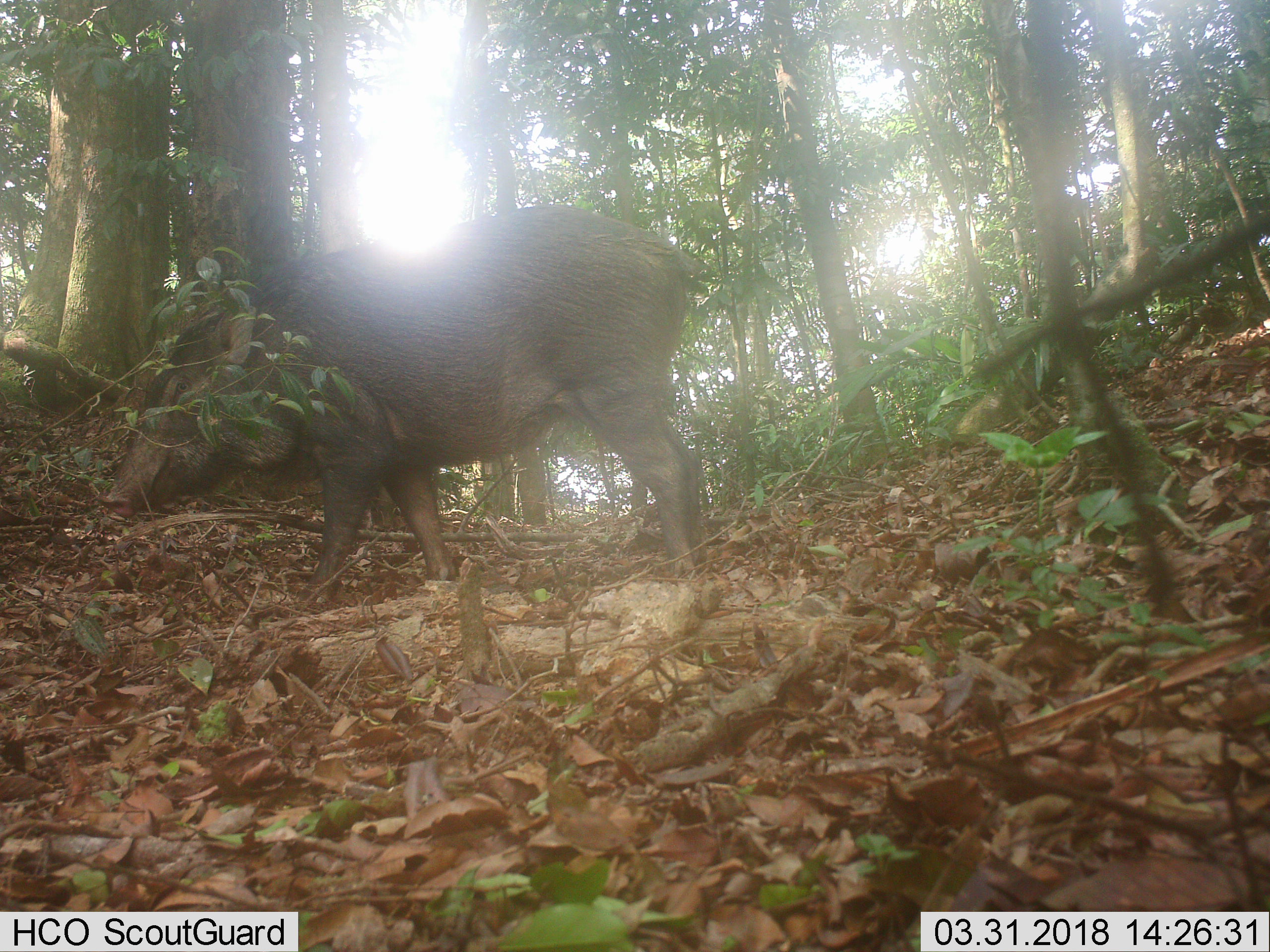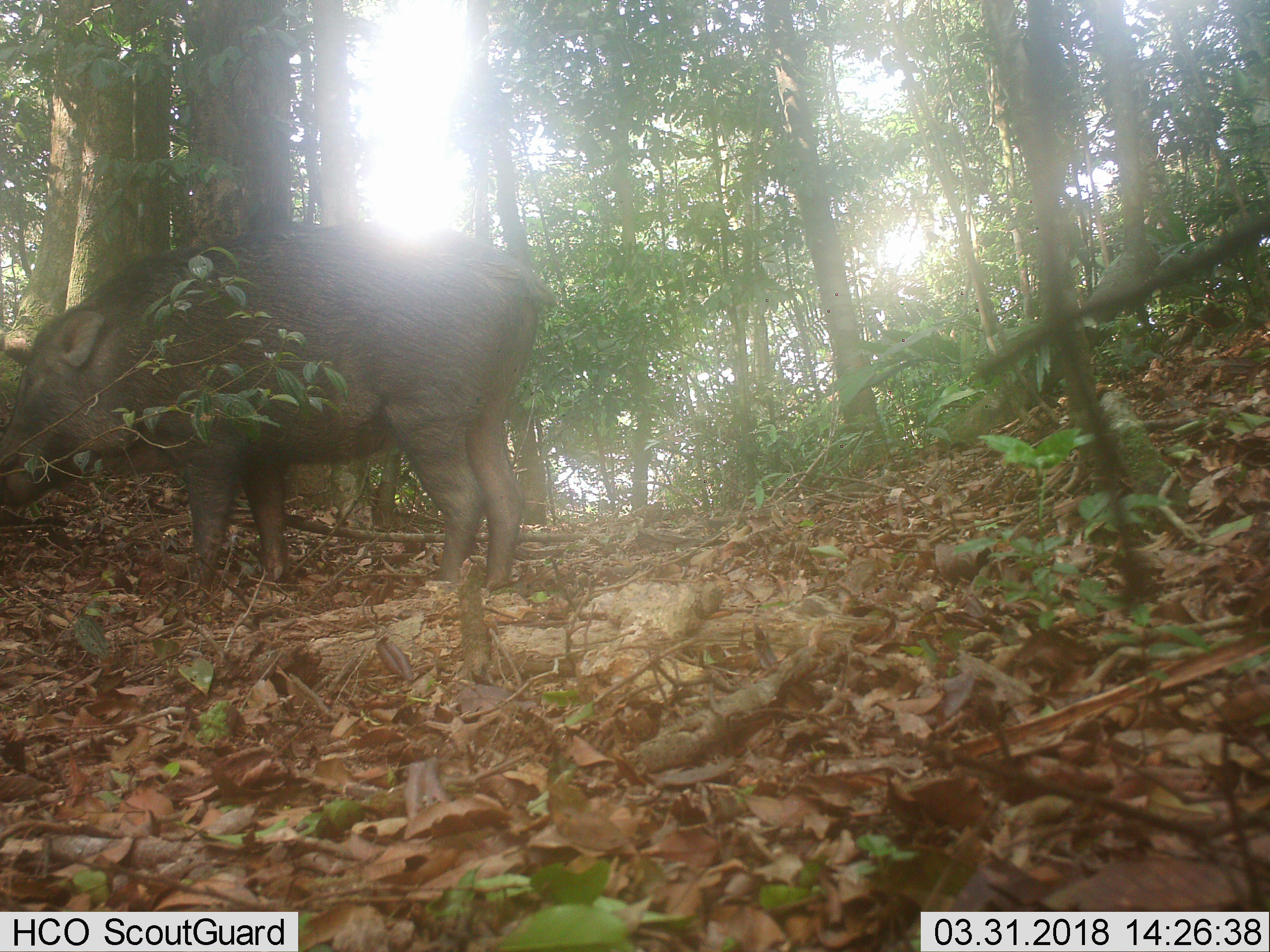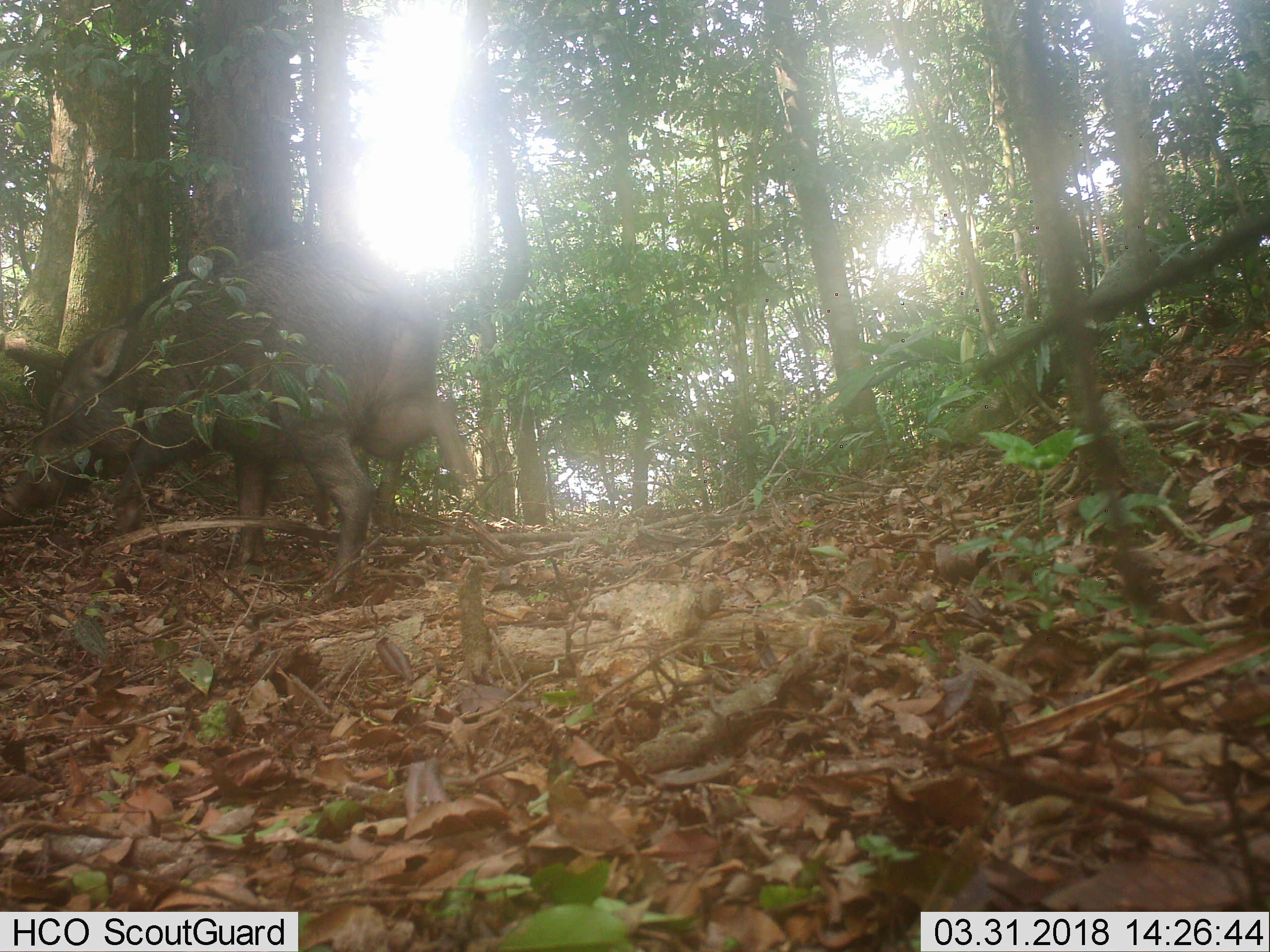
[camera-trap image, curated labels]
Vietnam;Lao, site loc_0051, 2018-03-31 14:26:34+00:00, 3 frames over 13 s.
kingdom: Animalia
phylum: Chordata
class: Mammalia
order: Artiodactyla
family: Suidae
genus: Sus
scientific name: Sus scrofa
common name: eurasian wild pig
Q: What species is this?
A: Eurasian wild pig (Sus scrofa).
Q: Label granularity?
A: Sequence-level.